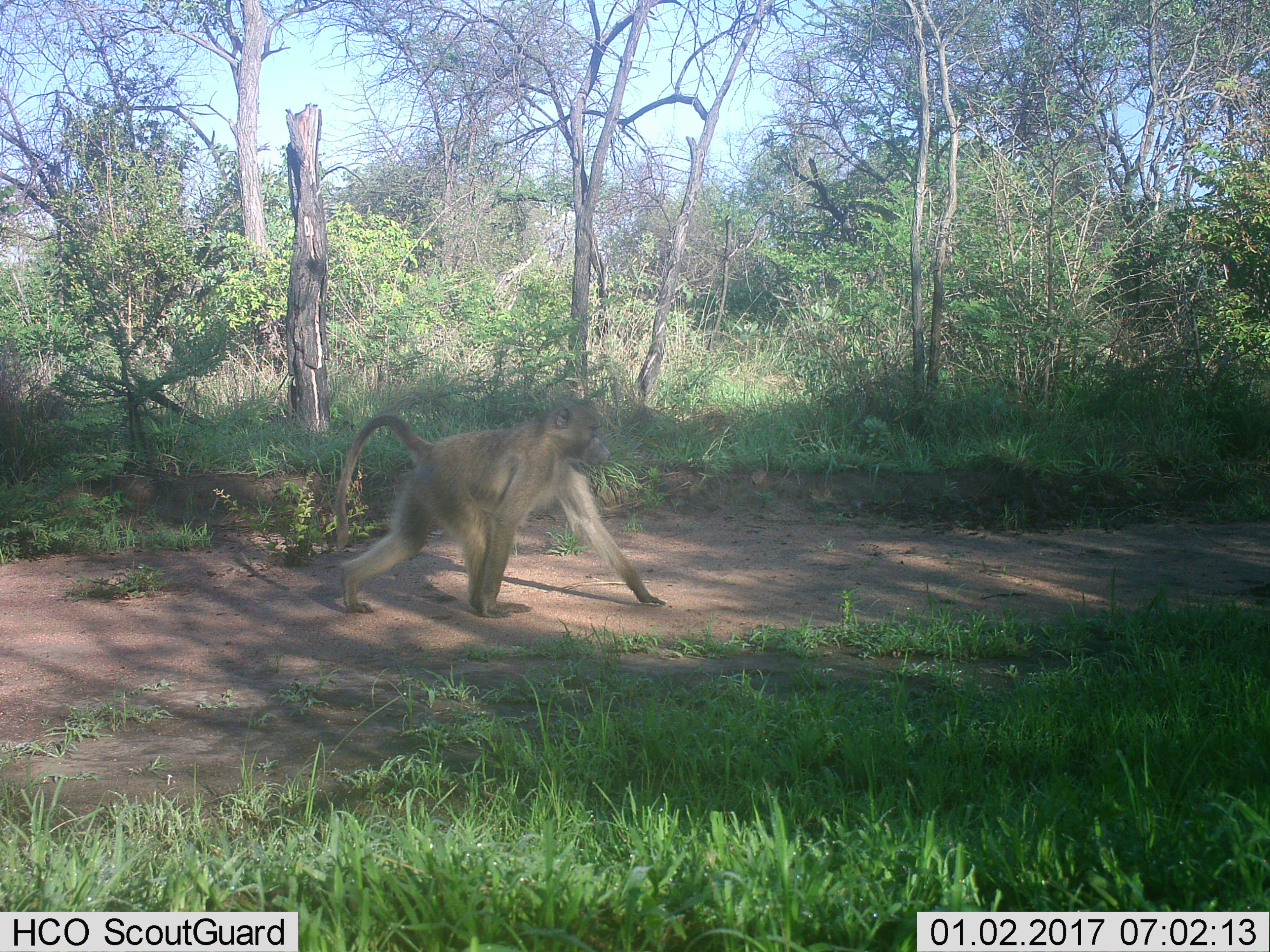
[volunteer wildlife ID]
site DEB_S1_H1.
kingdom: Animalia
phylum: Chordata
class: Mammalia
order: Primates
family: Cercopithecidae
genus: Papio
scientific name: Papio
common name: baboon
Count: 1.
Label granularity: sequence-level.